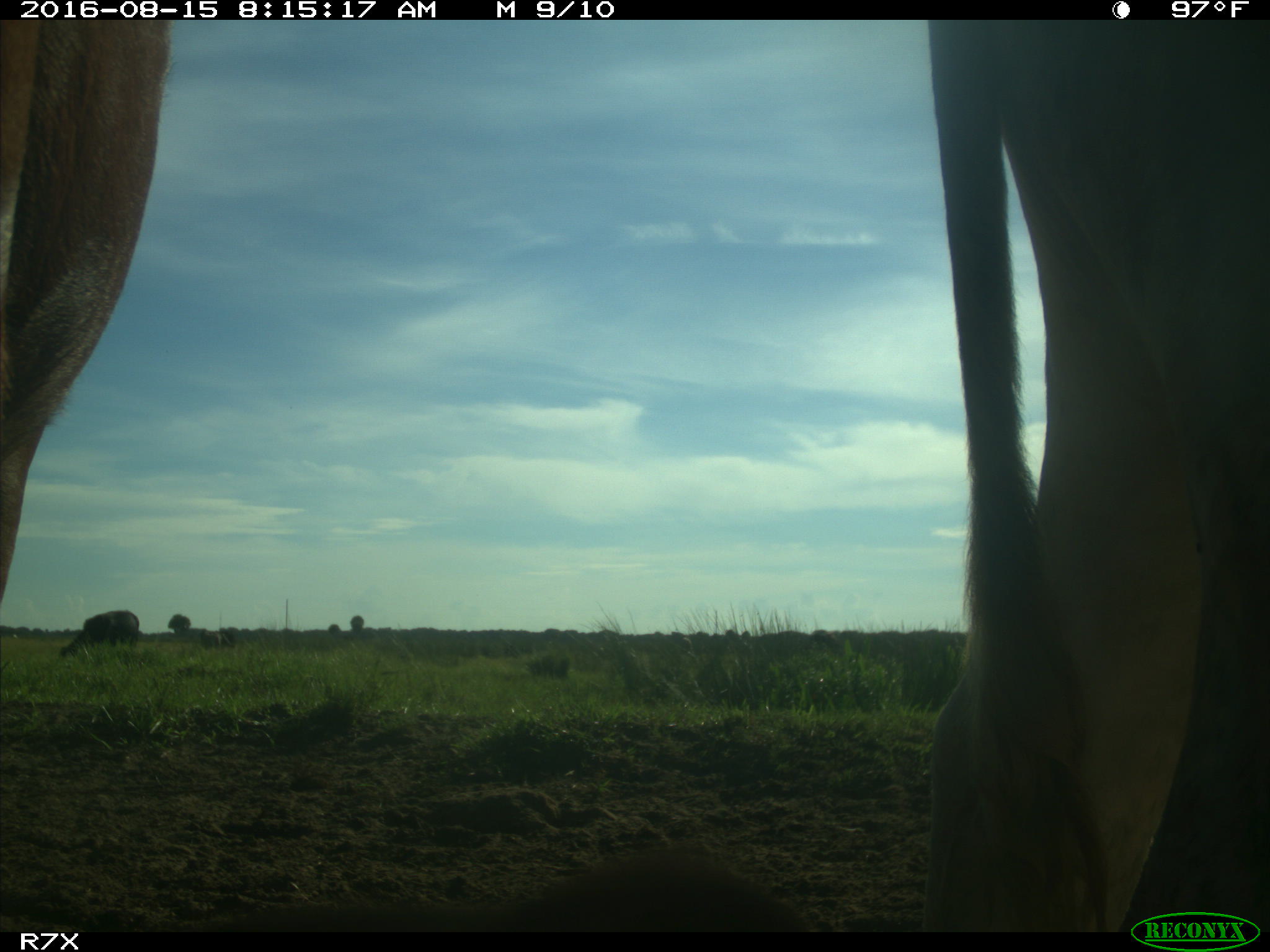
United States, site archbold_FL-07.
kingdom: Animalia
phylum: Chordata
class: Mammalia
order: Artiodactyla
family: Bovidae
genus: Bos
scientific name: Bos taurus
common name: domestic cow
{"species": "Bos taurus (domestic cow)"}